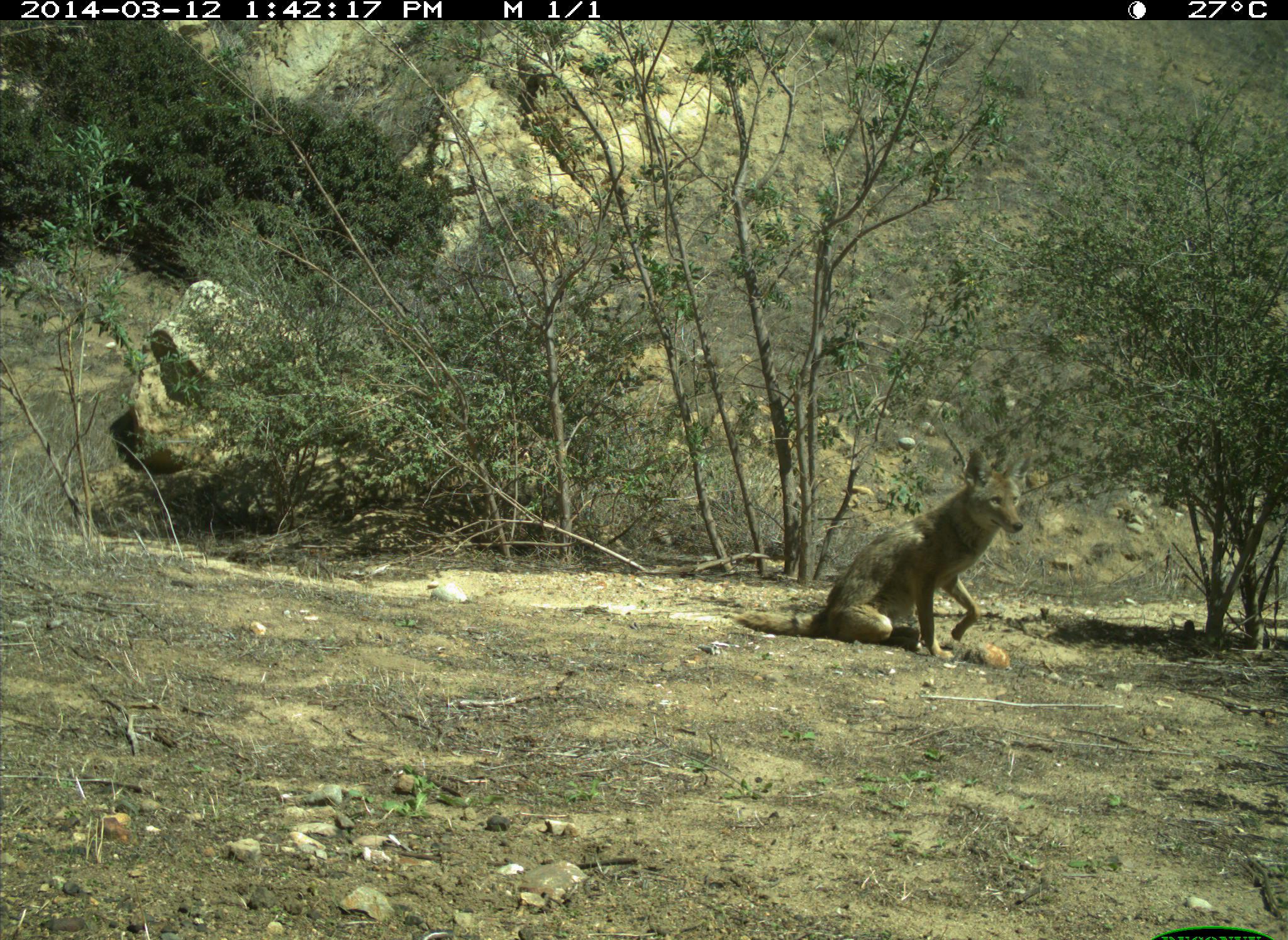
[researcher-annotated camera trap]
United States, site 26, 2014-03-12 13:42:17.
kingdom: Animalia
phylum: Chordata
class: Mammalia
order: Carnivora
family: Canidae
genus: Canis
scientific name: Canis latrans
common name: coyote